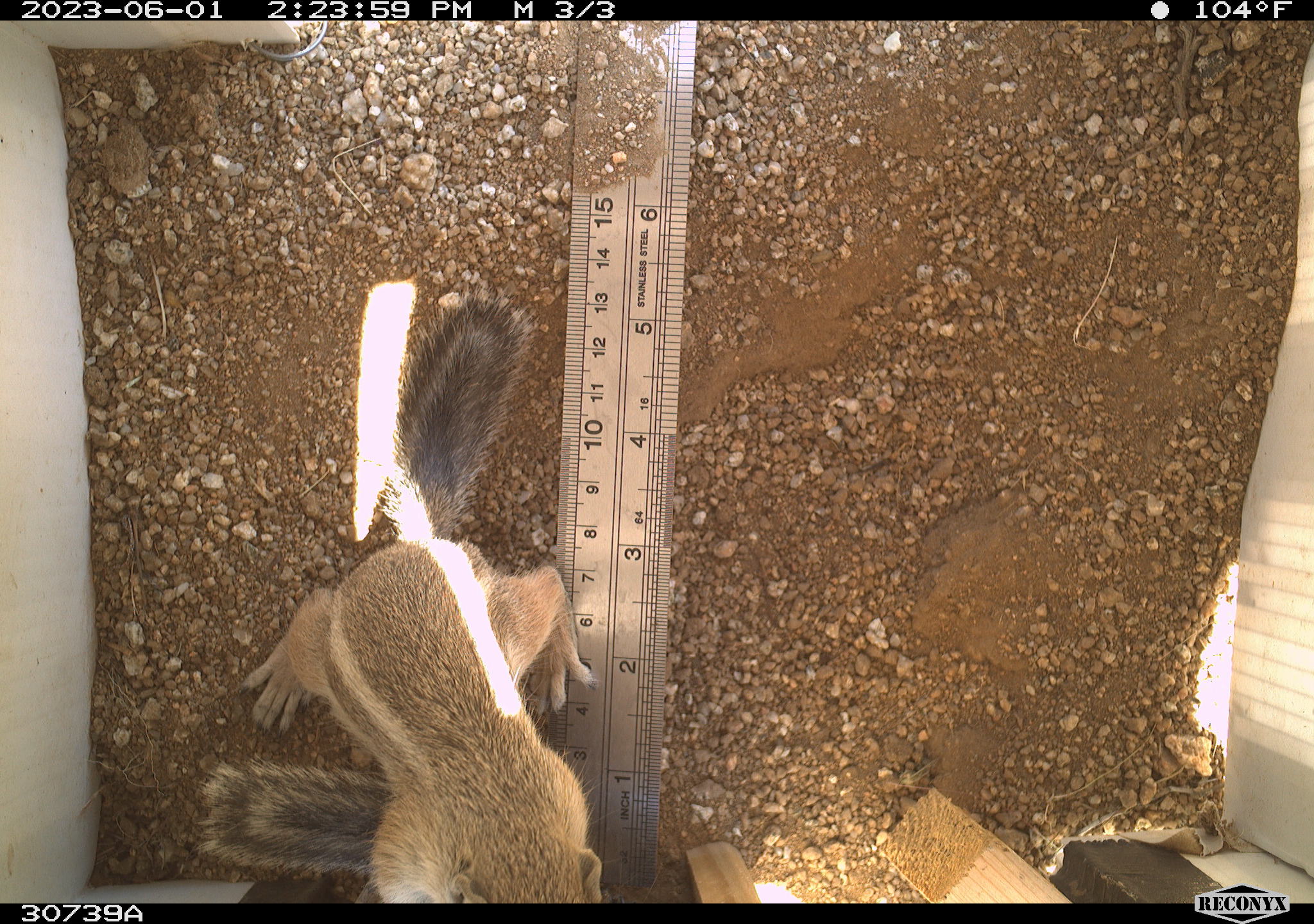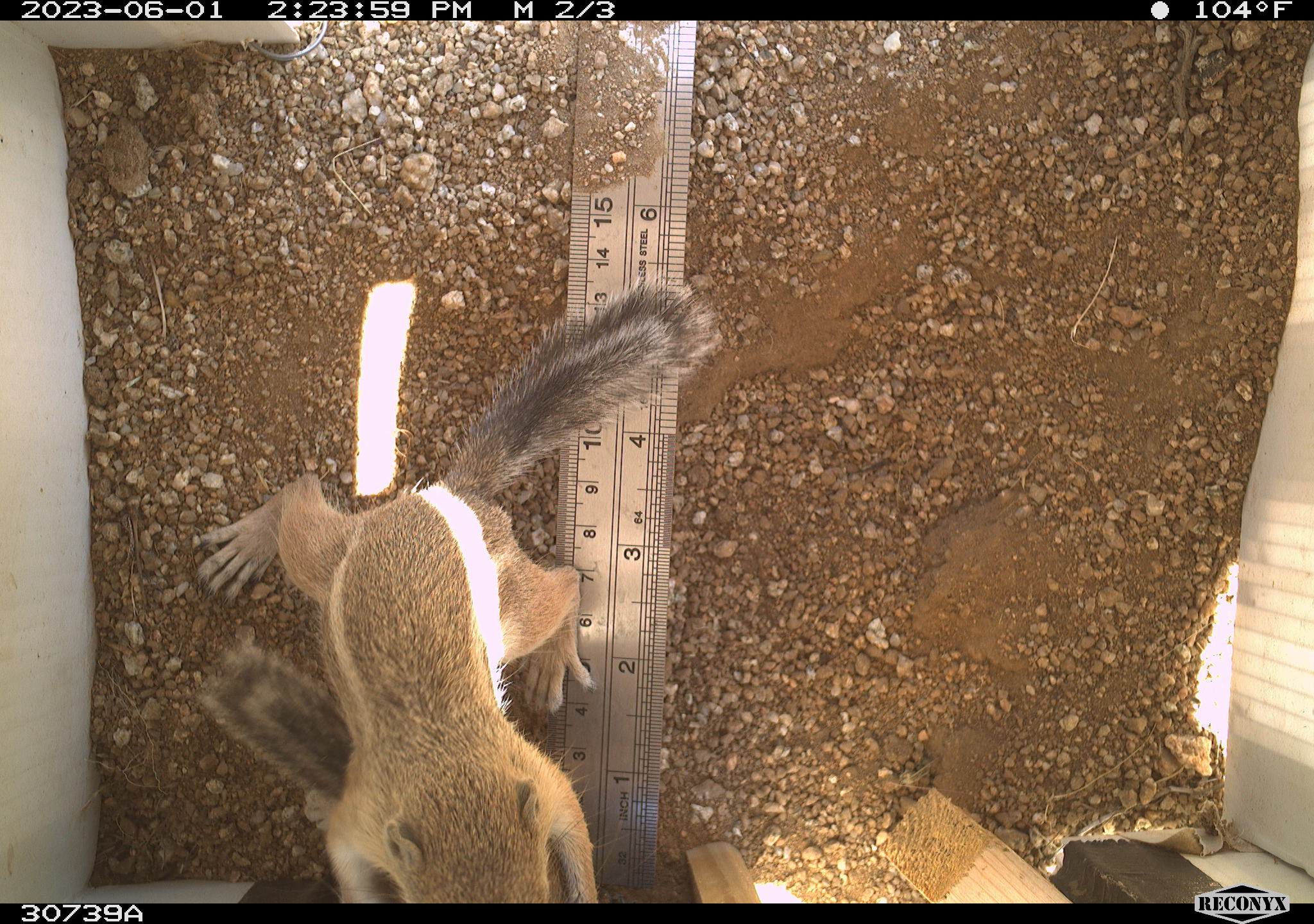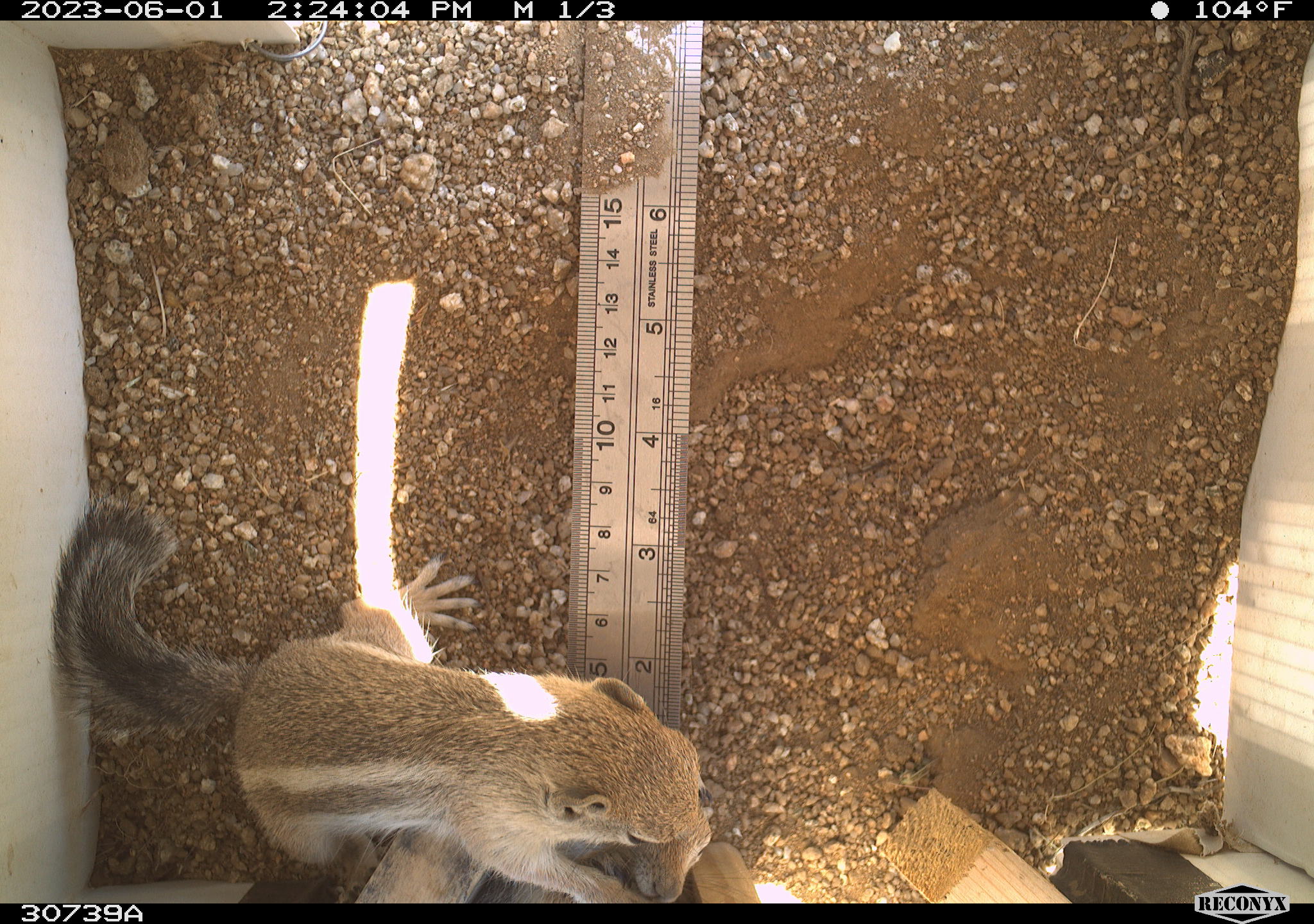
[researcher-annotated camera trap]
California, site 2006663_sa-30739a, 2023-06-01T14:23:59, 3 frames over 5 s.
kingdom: Animalia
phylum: Chordata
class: Mammalia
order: Rodentia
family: Sciuridae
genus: Ammospermophilus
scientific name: Ammospermophilus leucurus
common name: white-tailed antelope squirrel